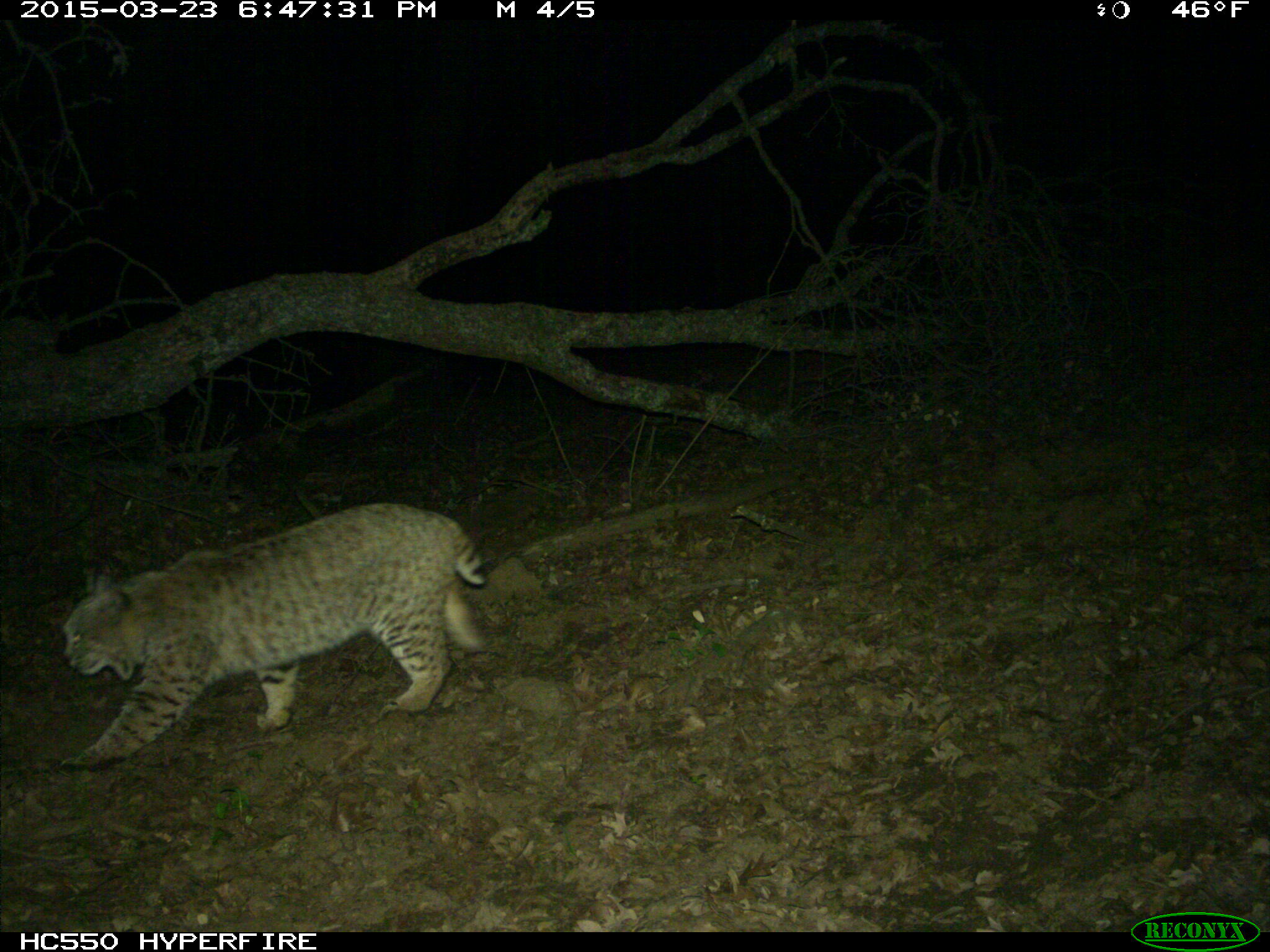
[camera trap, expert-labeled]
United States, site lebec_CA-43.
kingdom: Animalia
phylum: Chordata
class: Mammalia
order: Carnivora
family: Felidae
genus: Lynx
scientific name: Lynx rufus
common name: bobcat